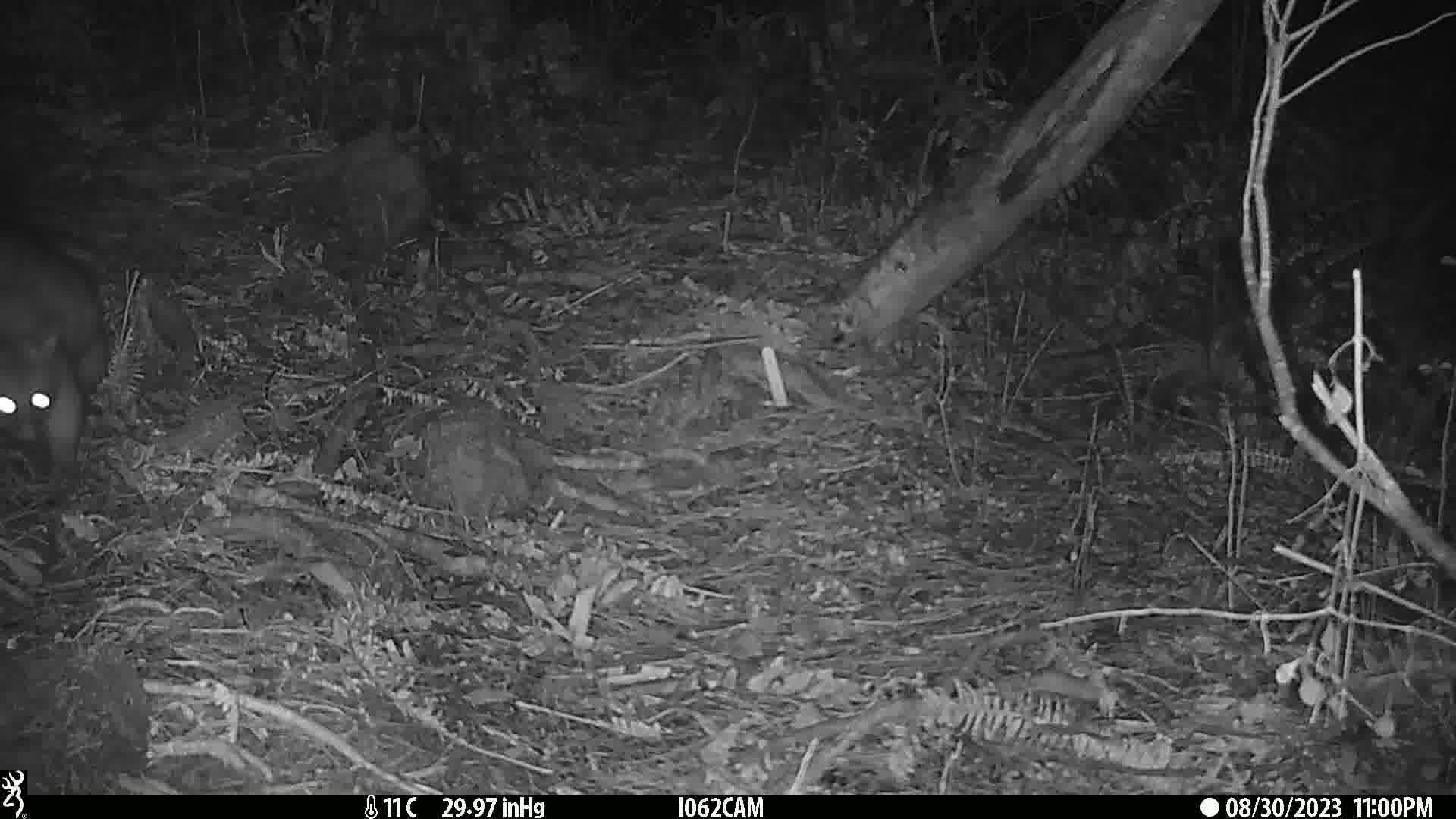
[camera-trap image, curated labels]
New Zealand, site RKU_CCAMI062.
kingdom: Animalia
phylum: Chordata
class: Mammalia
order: Diprotodontia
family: Phalangeridae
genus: Trichosurus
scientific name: Trichosurus vulpecula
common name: common brushtail possum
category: possum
Possum (common brushtail possum) (Trichosurus vulpecula).